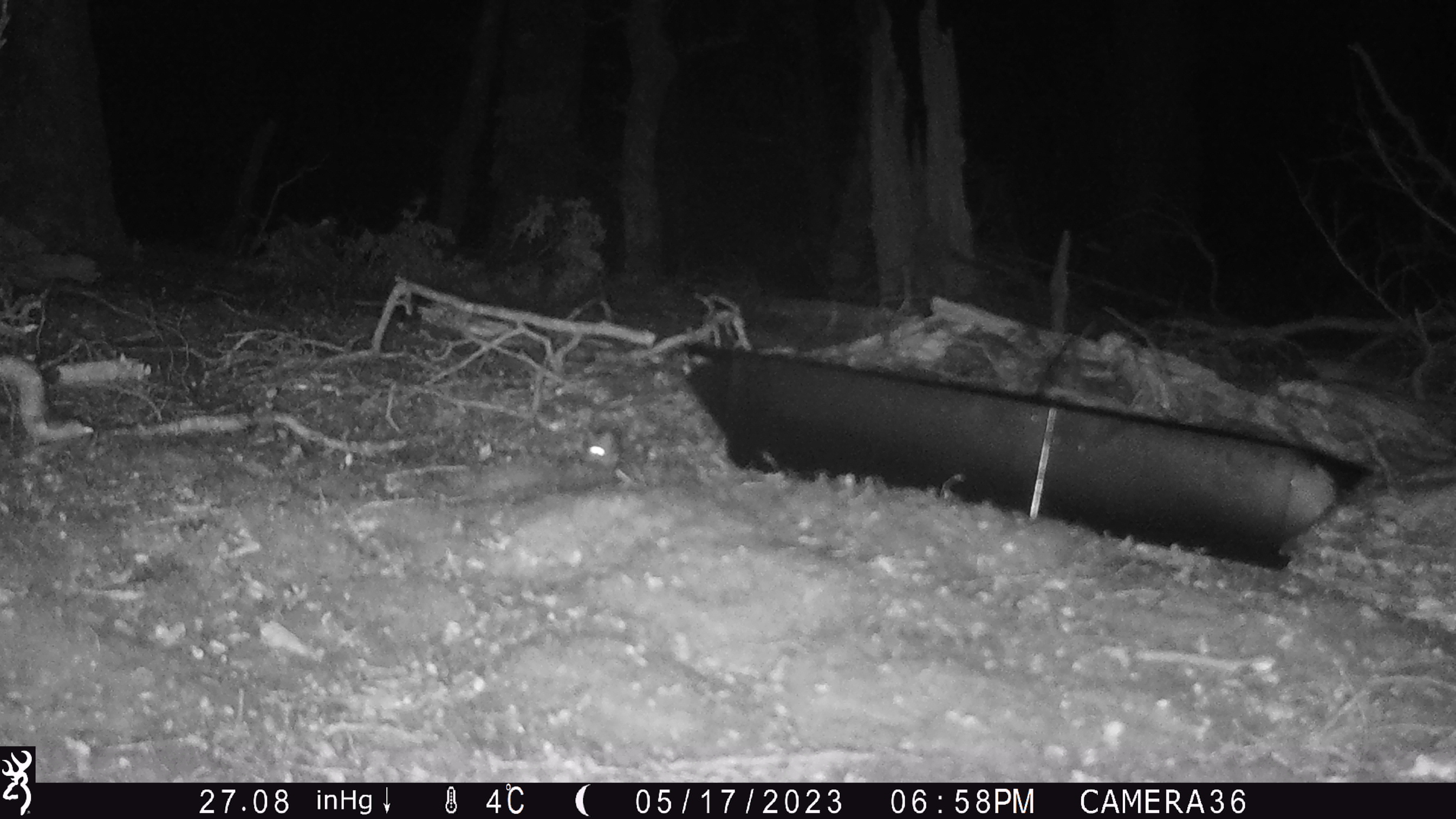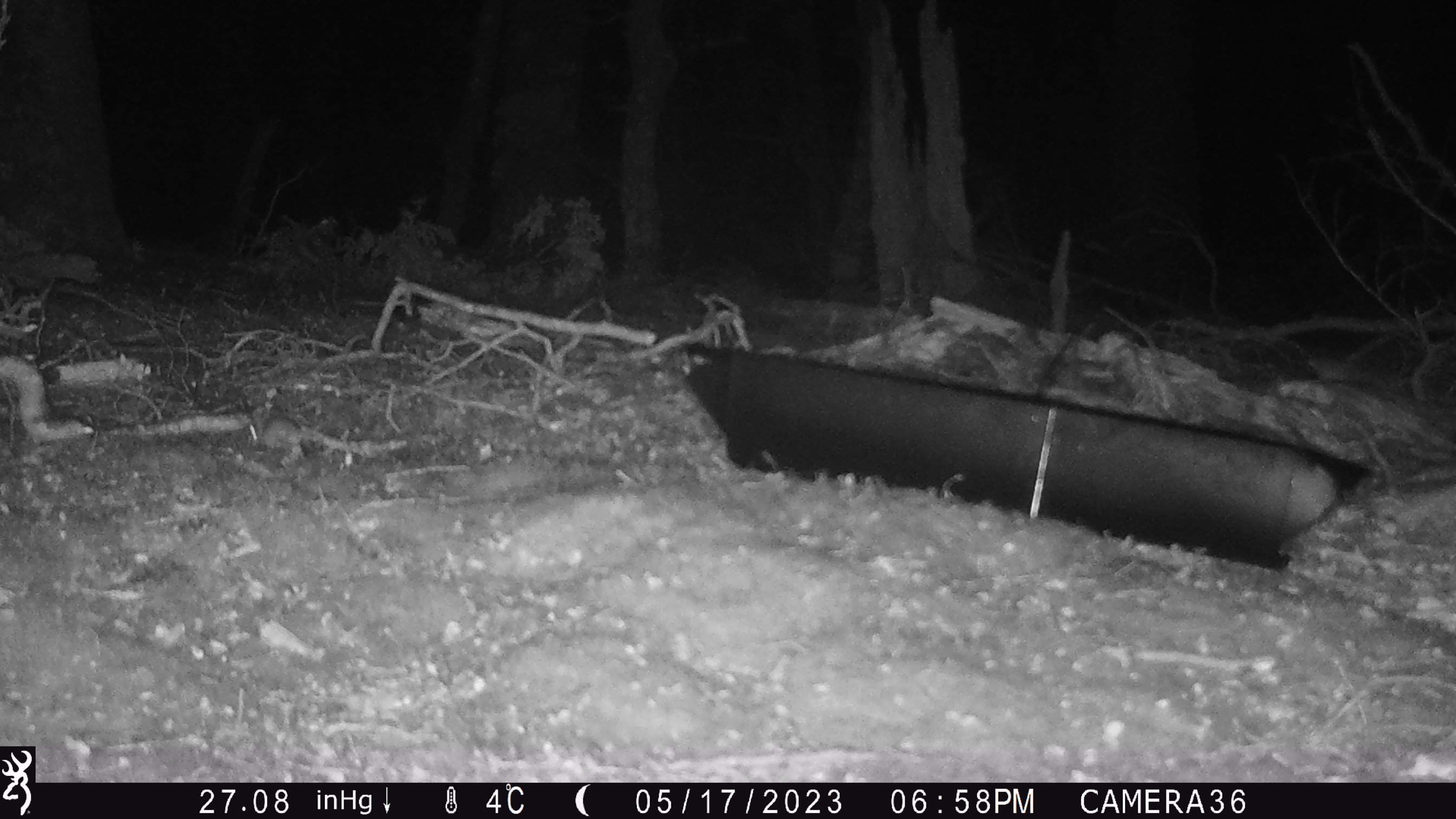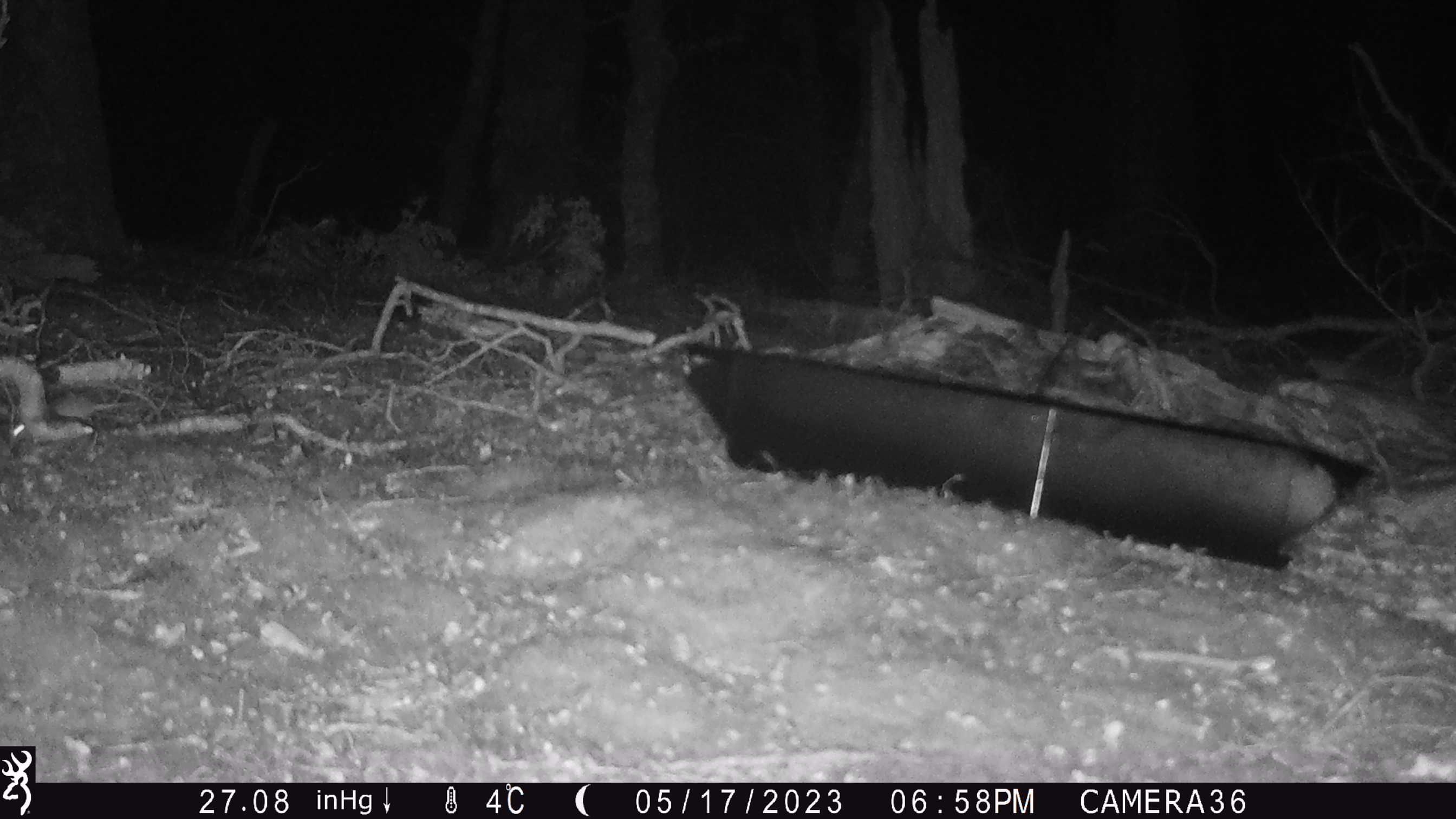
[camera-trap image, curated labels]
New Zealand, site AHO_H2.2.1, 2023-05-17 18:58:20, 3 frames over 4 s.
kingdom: Animalia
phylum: Chordata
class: Mammalia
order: Rodentia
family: Muridae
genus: Mus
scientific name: Mus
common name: mouse